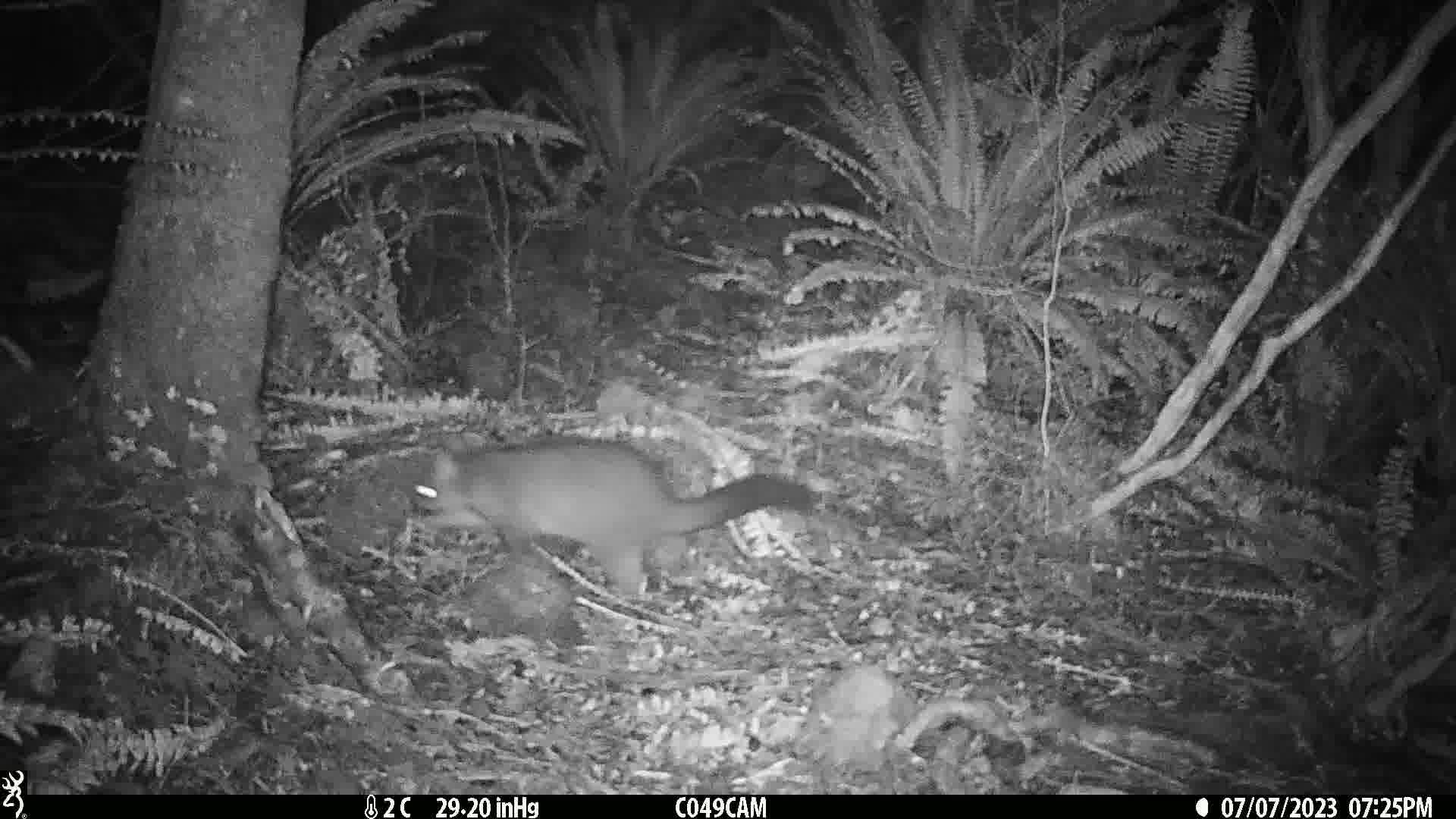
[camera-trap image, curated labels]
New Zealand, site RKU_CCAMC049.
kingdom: Animalia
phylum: Chordata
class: Mammalia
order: Diprotodontia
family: Phalangeridae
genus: Trichosurus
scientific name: Trichosurus vulpecula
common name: common brushtail possum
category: possum